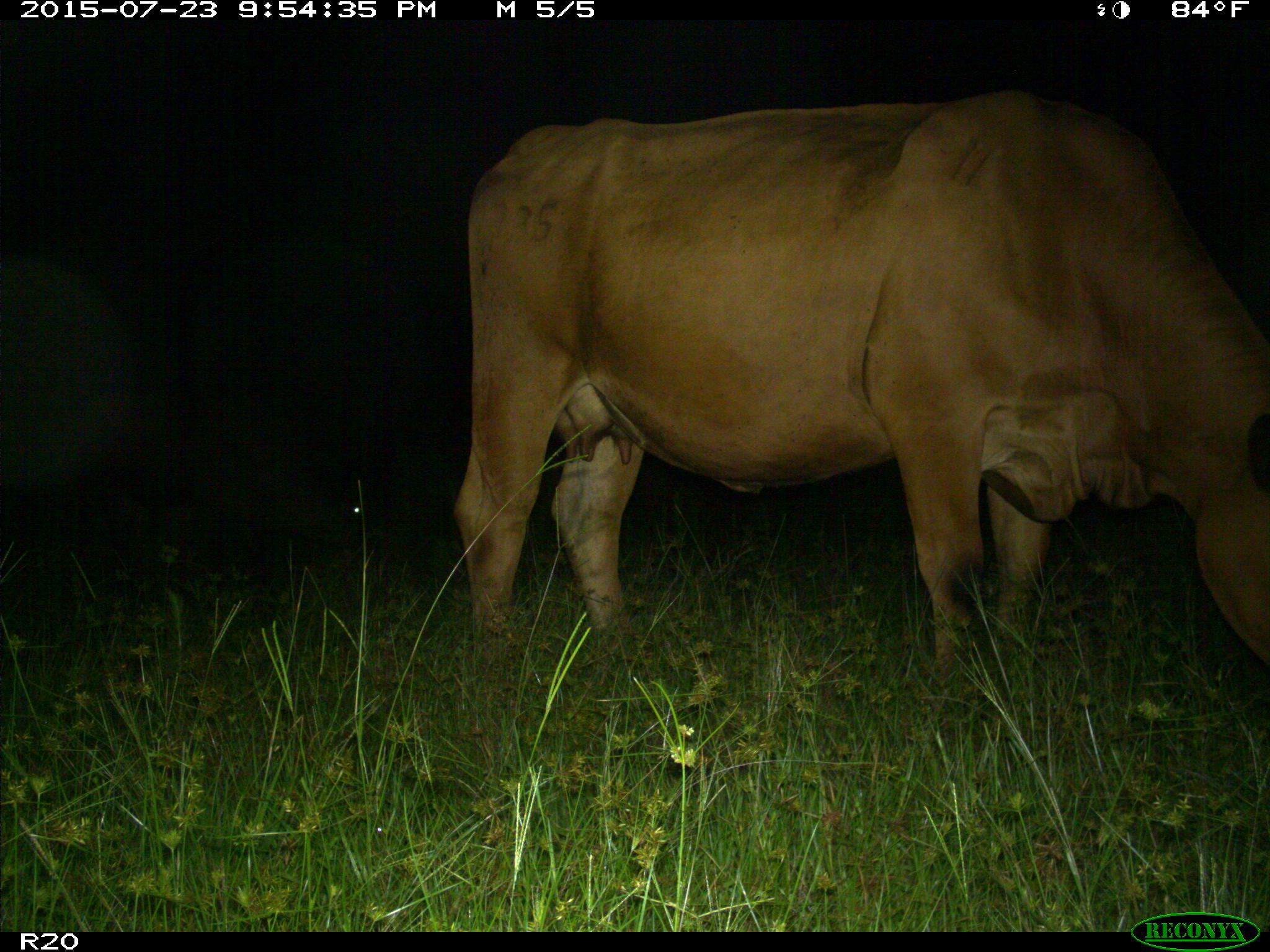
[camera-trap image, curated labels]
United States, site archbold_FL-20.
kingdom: Animalia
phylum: Chordata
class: Mammalia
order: Artiodactyla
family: Bovidae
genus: Bos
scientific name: Bos taurus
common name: domestic cow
Bos taurus (domestic cow).